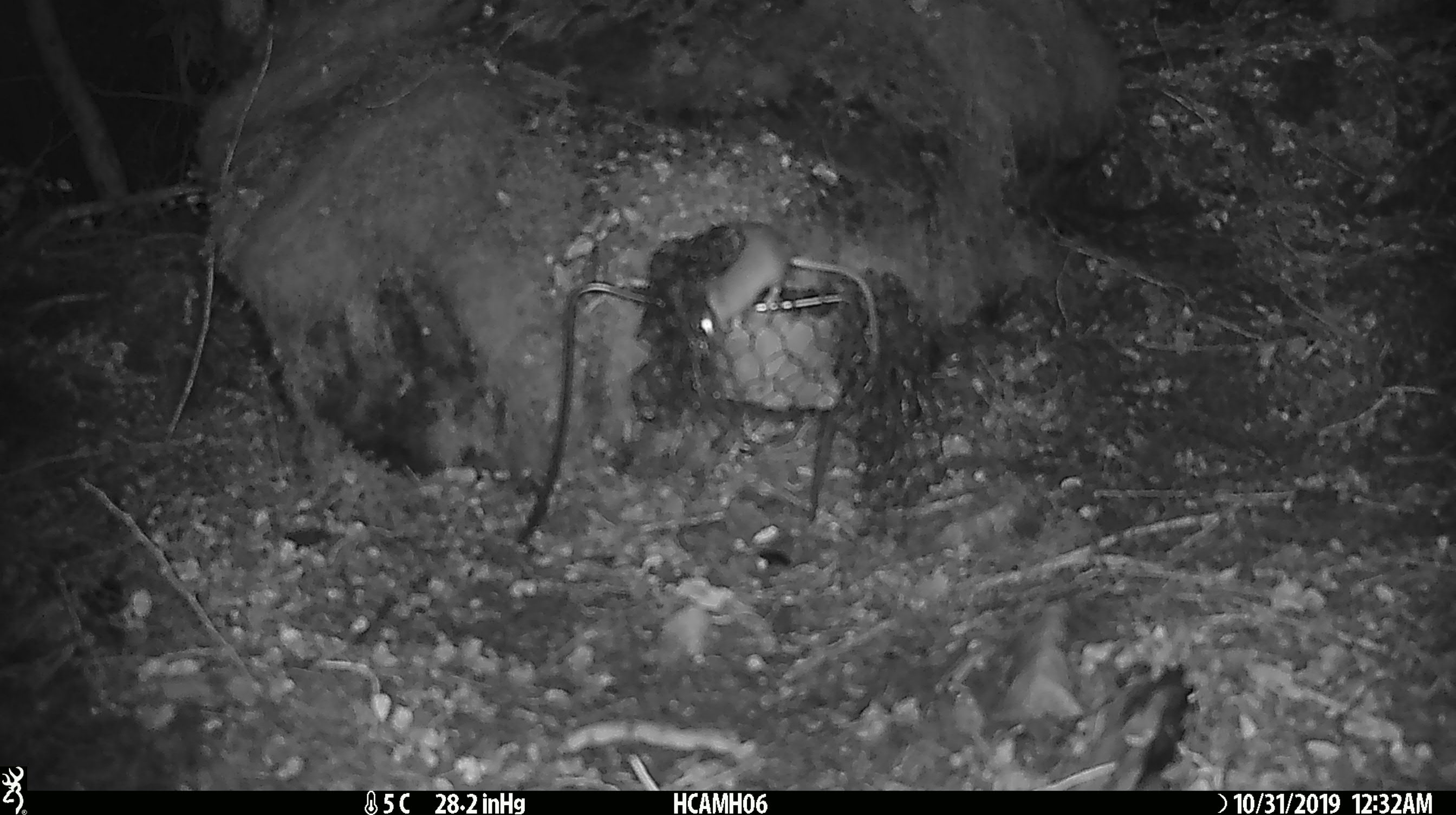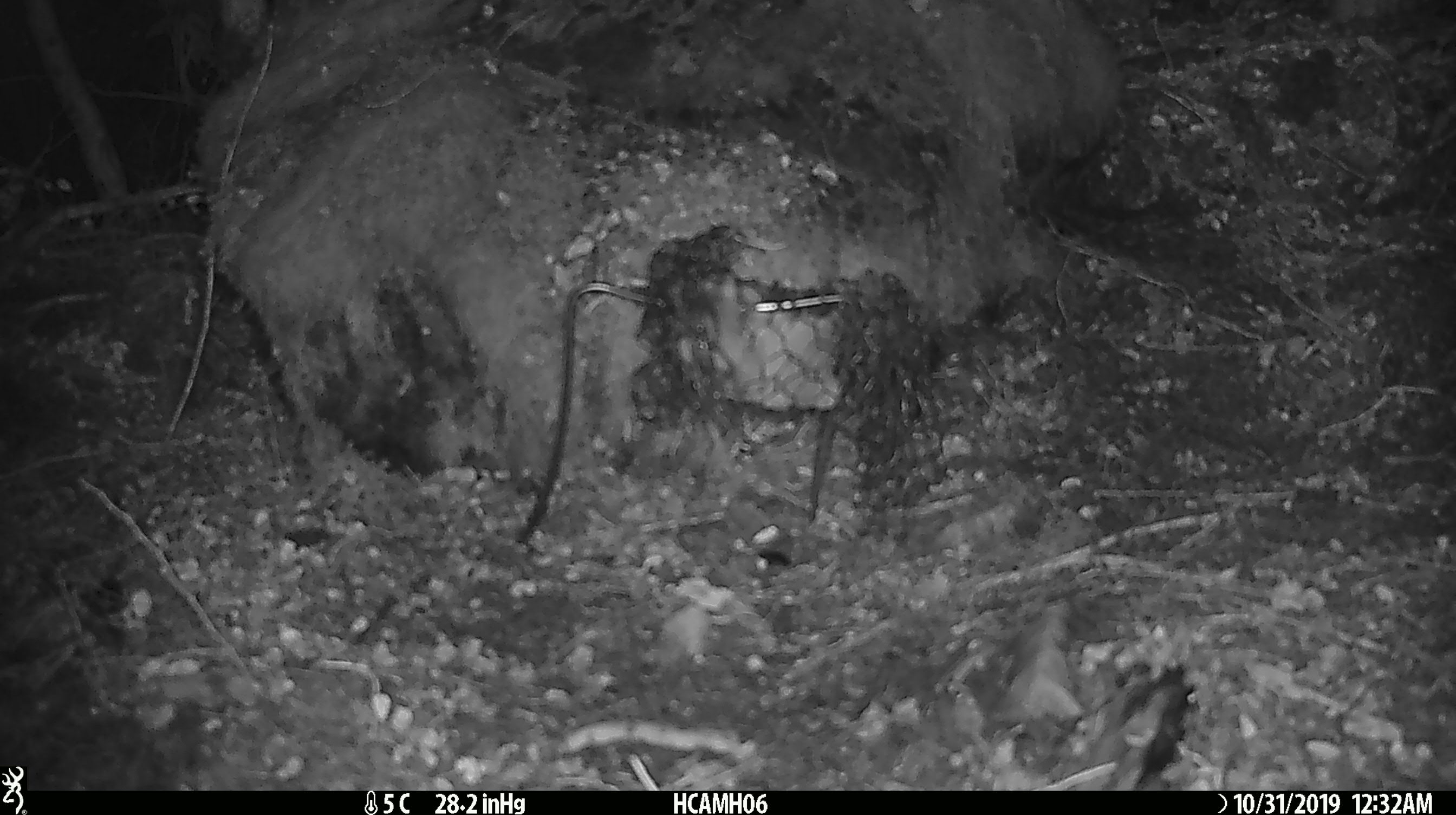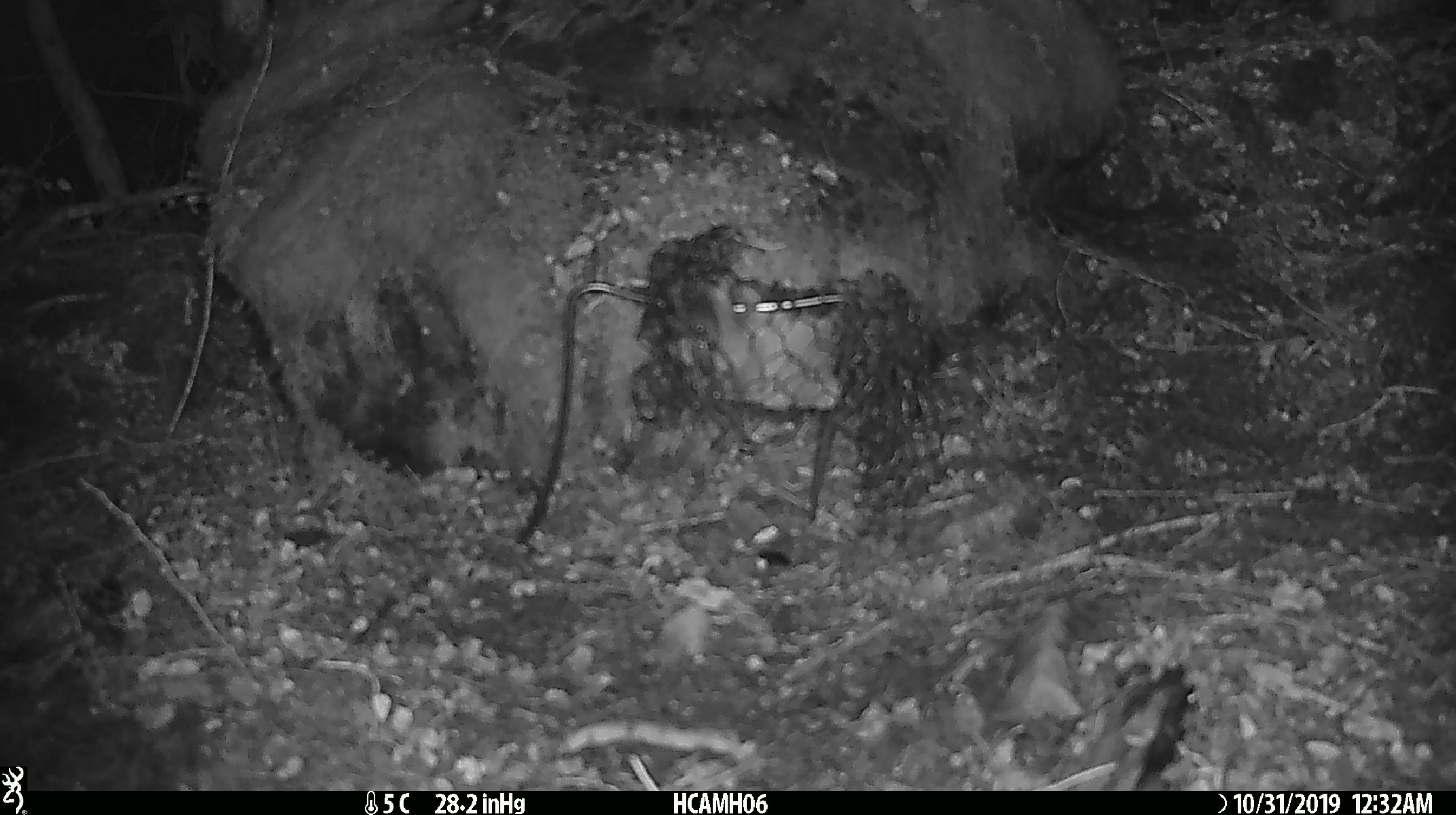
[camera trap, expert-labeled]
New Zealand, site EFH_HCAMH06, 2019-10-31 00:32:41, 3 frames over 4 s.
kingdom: Animalia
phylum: Chordata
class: Mammalia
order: Rodentia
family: Muridae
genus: Mus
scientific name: Mus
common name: mouse